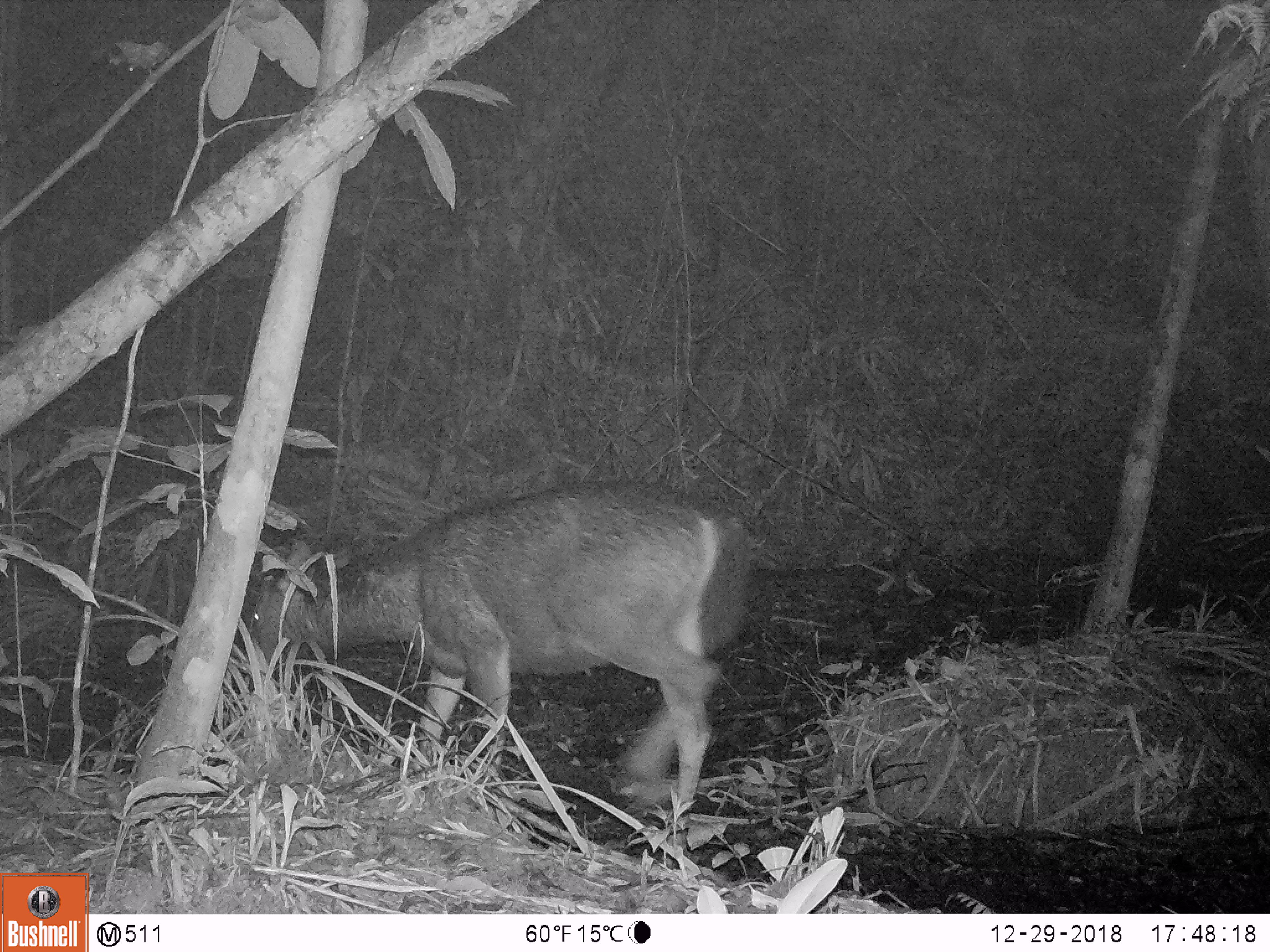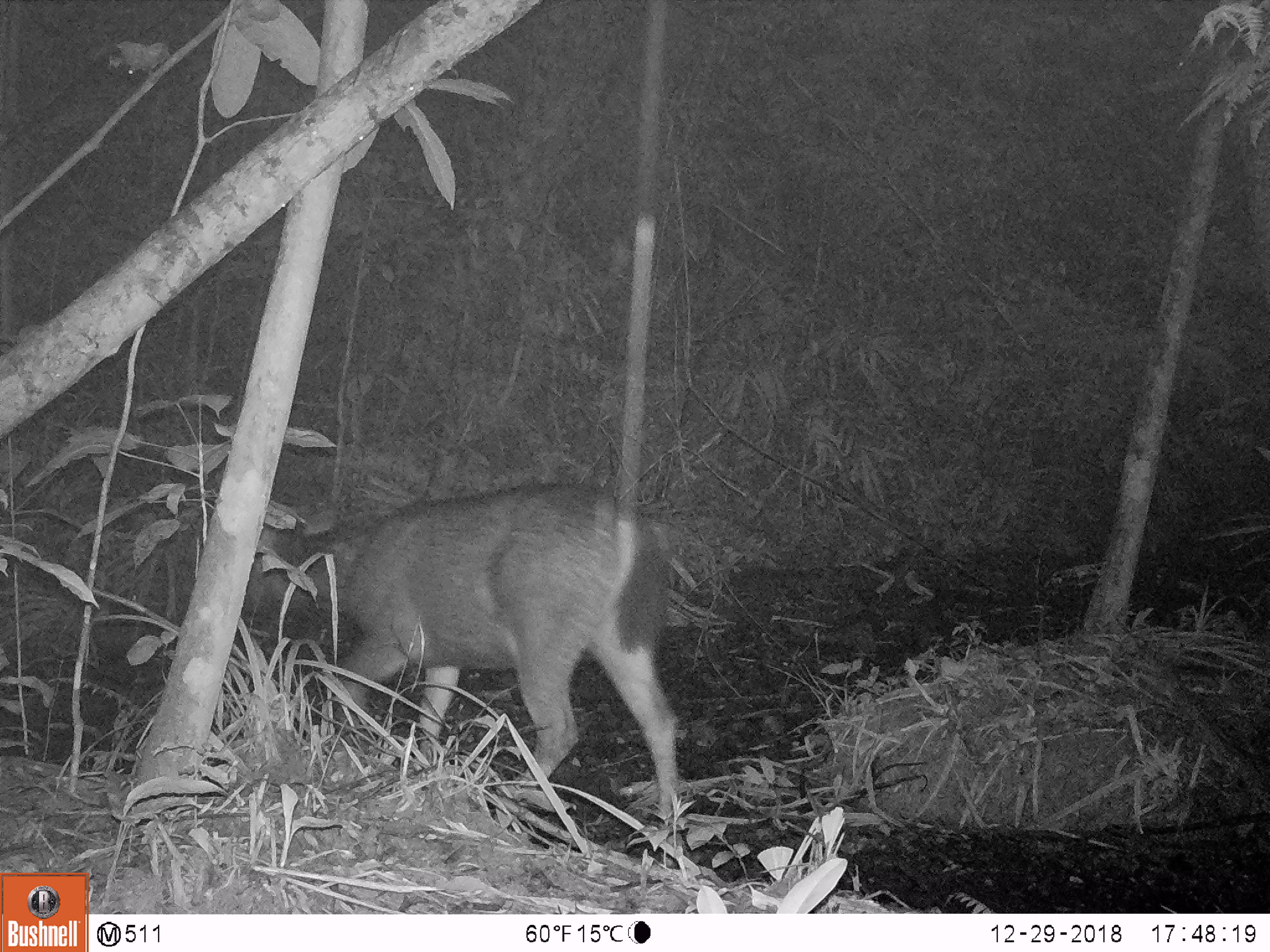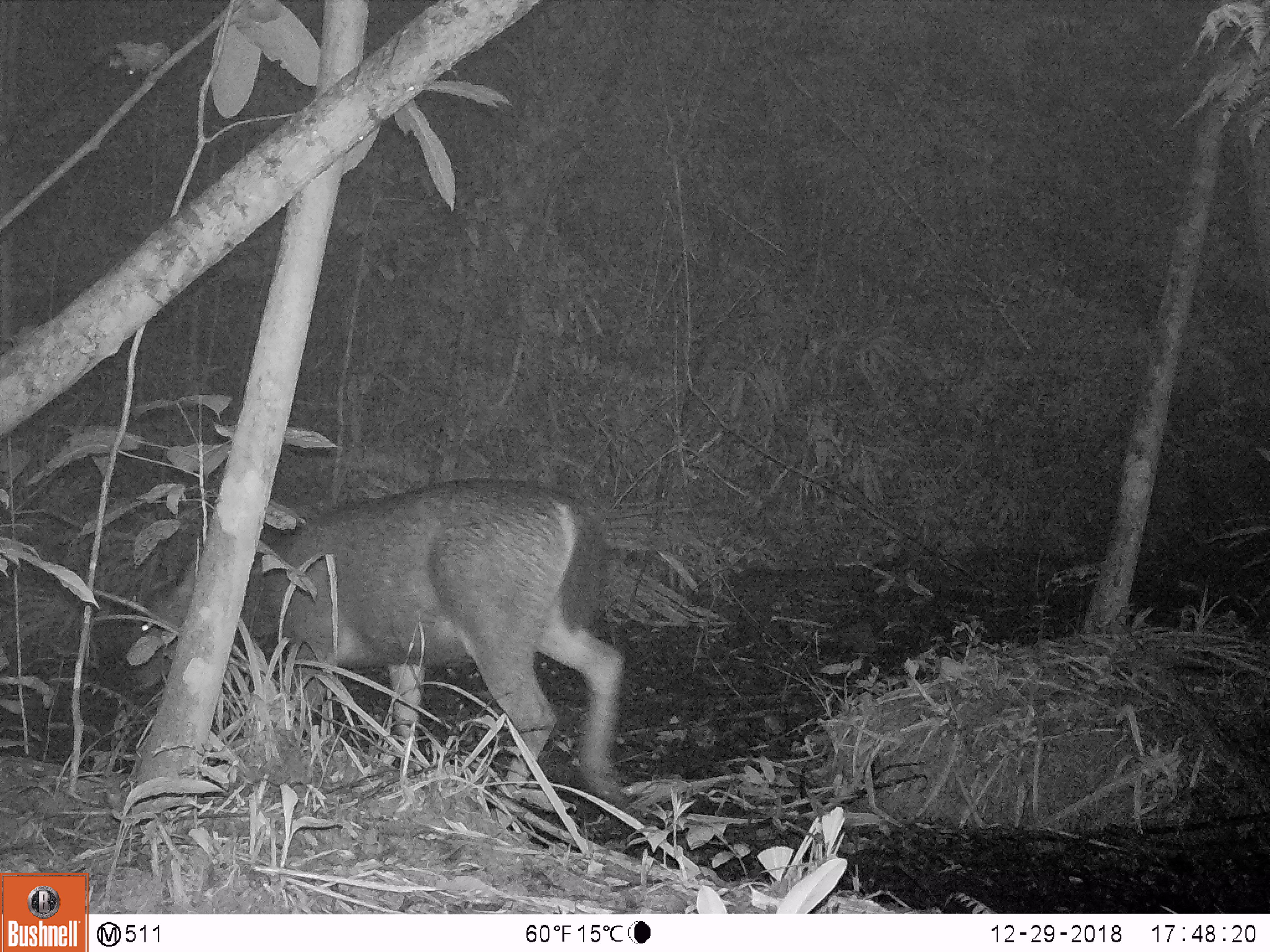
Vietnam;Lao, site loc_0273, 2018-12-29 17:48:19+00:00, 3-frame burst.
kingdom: Animalia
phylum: Chordata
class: Mammalia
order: Artiodactyla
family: Cervidae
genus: Rusa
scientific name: Rusa unicolor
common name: sambar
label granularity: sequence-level